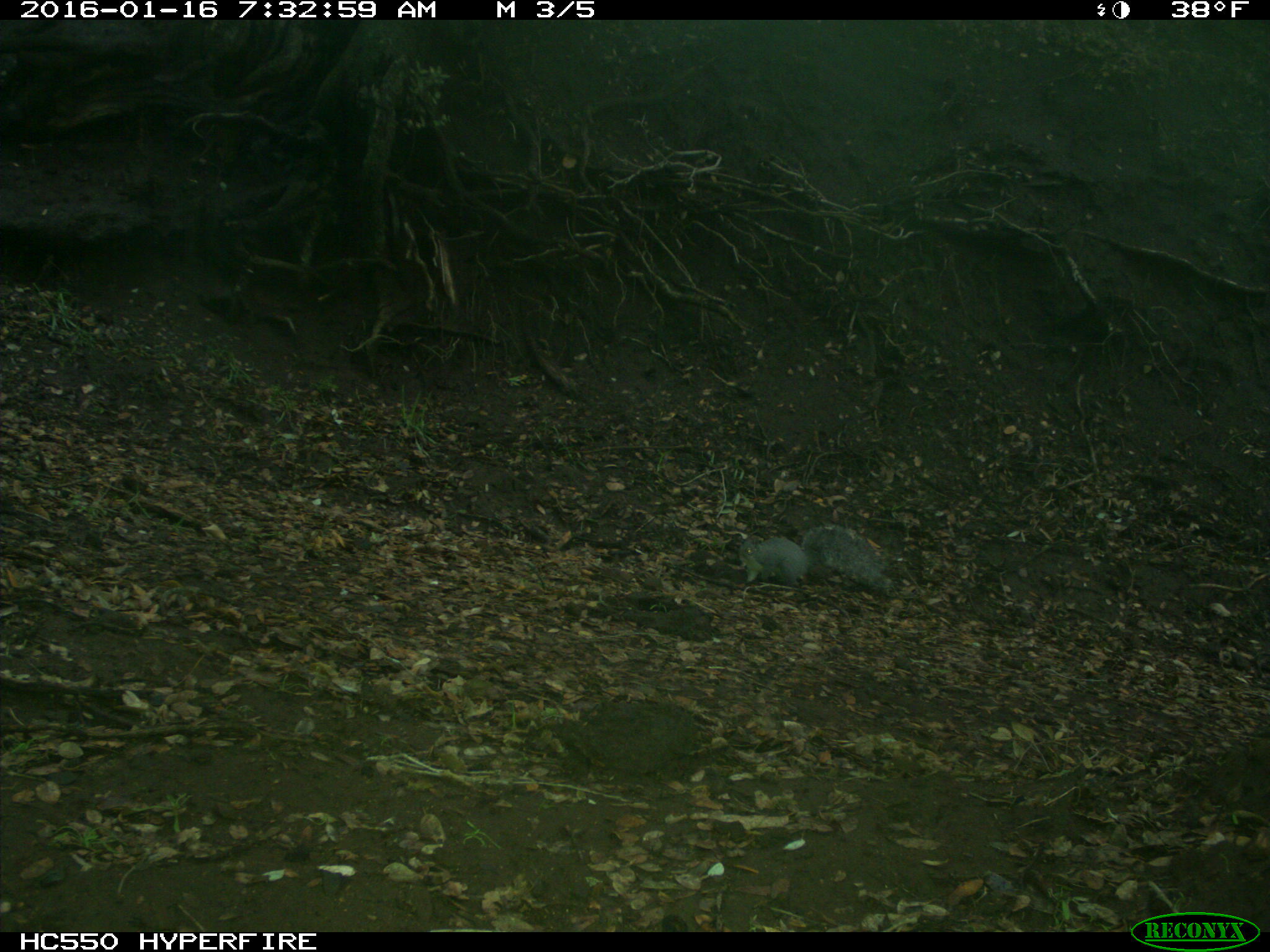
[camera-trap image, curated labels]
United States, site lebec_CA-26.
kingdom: Animalia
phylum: Chordata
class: Mammalia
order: Rodentia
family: Sciuridae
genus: Sciurus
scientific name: Sciurus carolinensis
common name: eastern gray squirrel